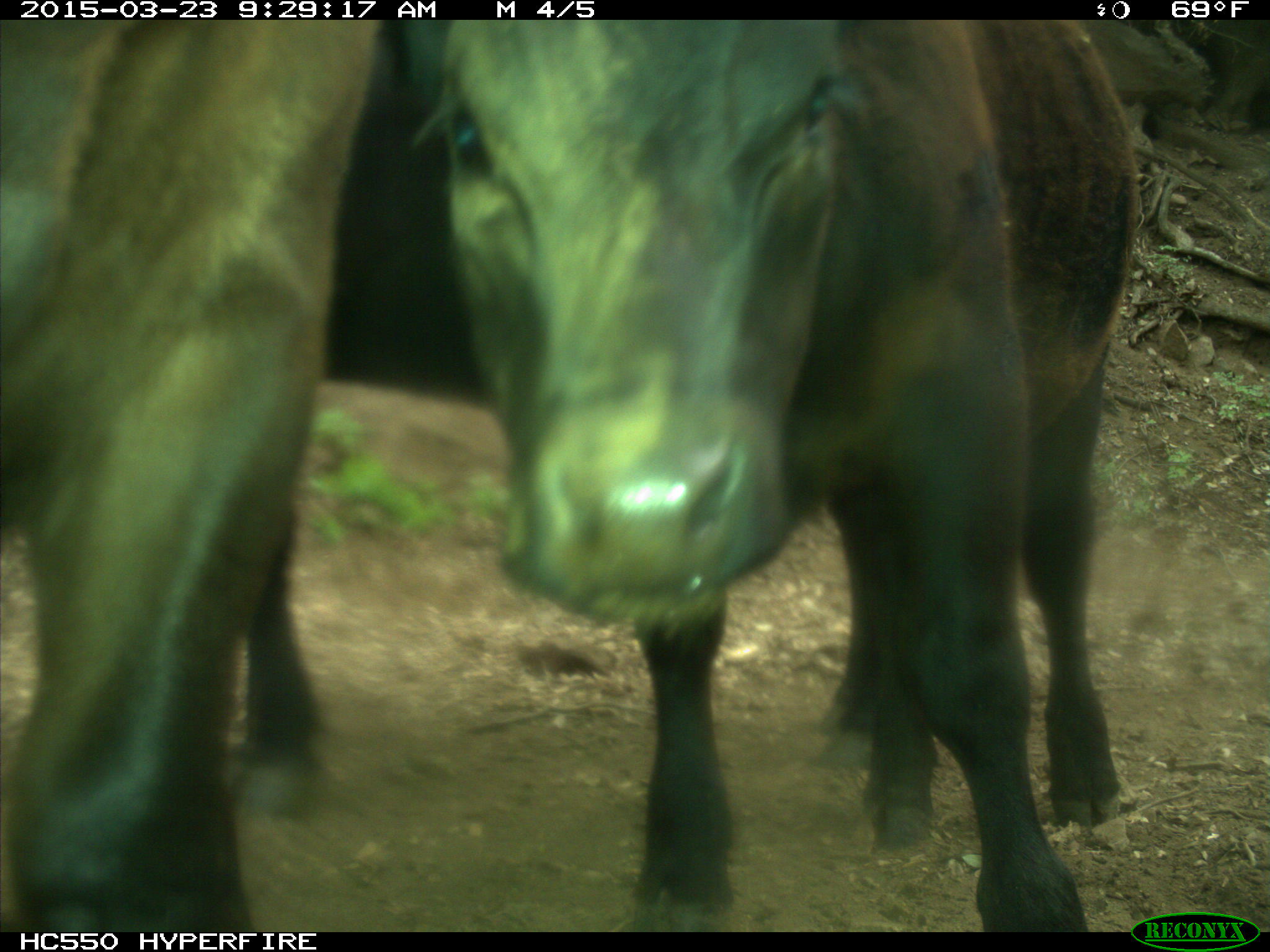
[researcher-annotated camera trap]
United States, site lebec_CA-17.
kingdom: Animalia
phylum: Chordata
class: Mammalia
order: Artiodactyla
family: Bovidae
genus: Bos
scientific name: Bos taurus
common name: domestic cow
Bos taurus (domestic cow).